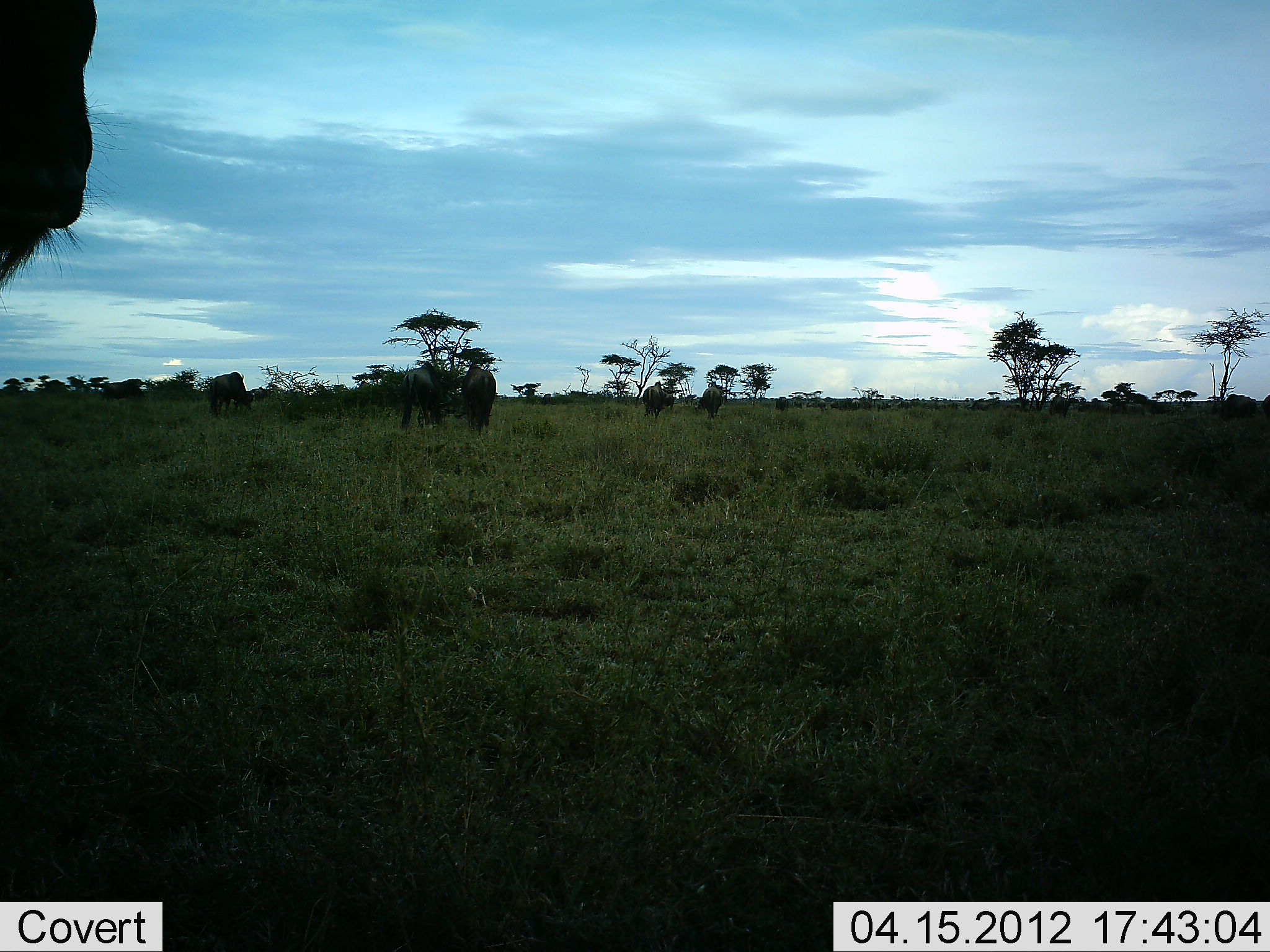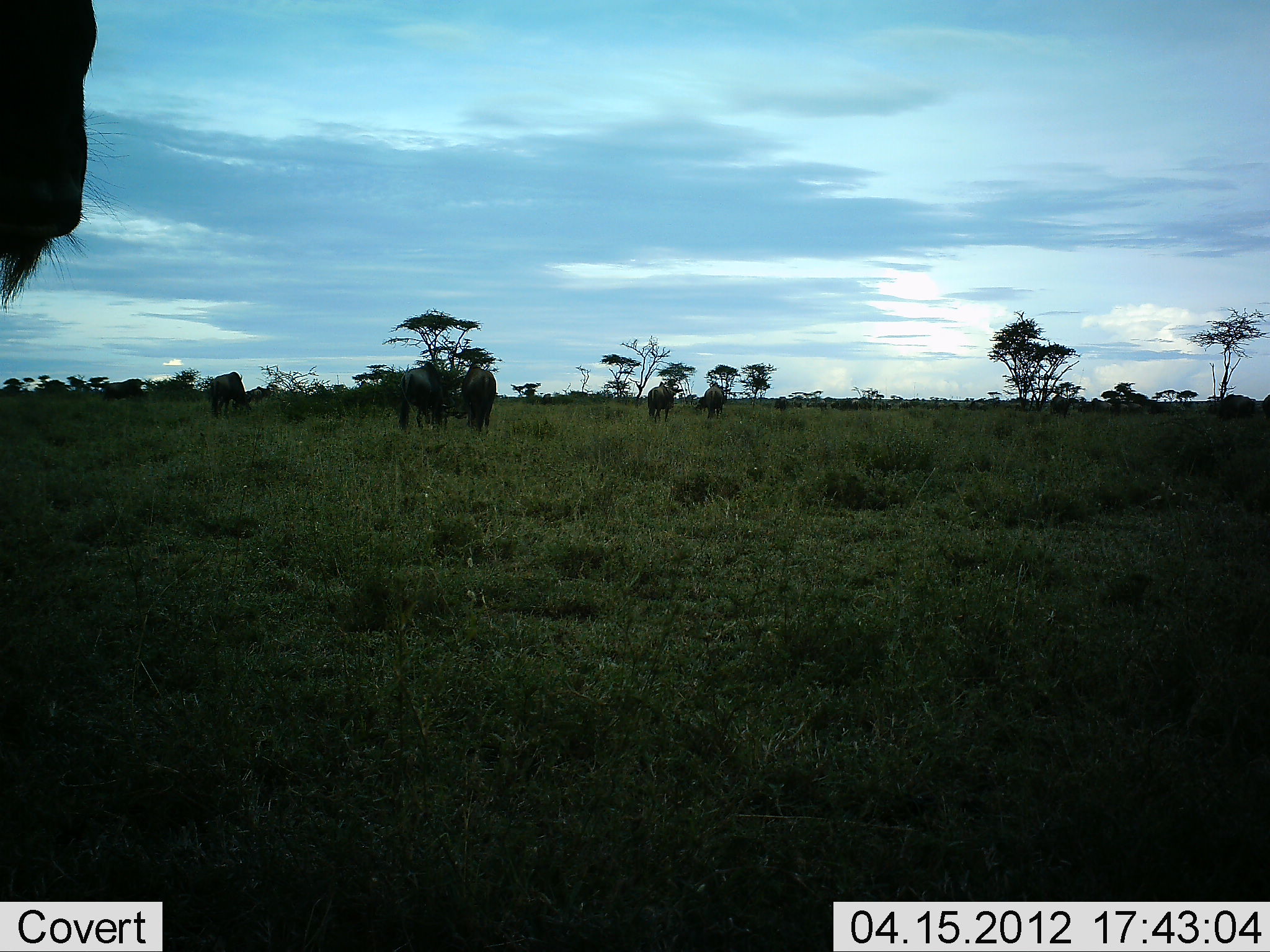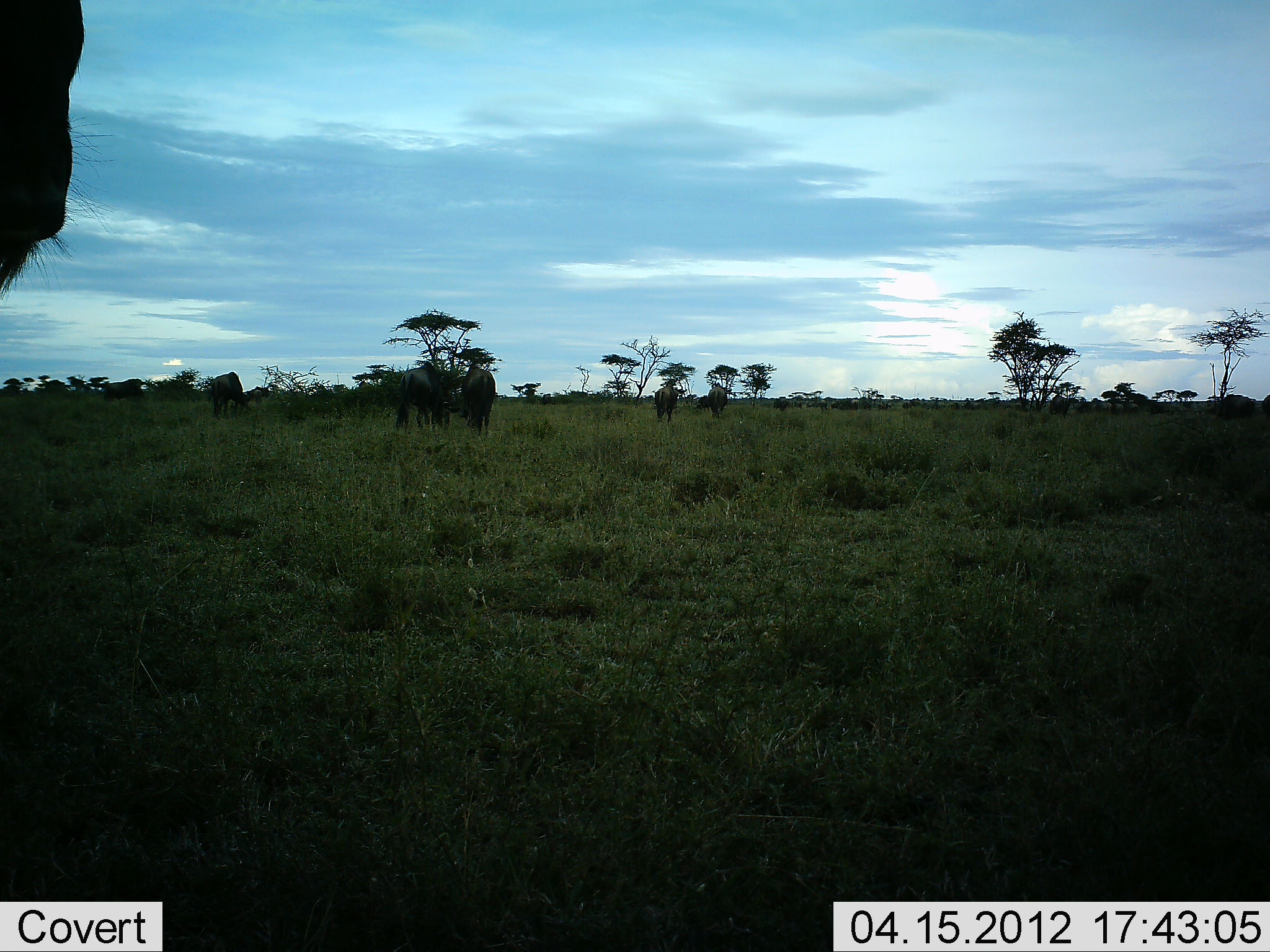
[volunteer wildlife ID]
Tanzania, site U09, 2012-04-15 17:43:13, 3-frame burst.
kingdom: Animalia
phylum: Chordata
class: Mammalia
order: Artiodactyla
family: Bovidae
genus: Connochaetes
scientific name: Connochaetes taurinus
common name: blue wildebeest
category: wildebeest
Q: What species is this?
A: Wildebeest (blue wildebeest) (Connochaetes taurinus).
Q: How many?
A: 7.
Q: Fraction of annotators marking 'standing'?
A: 82%.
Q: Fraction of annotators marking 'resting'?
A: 5%.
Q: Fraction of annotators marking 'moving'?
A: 45%.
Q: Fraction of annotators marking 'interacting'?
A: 0%.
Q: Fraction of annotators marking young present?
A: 0%.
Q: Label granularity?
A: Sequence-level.